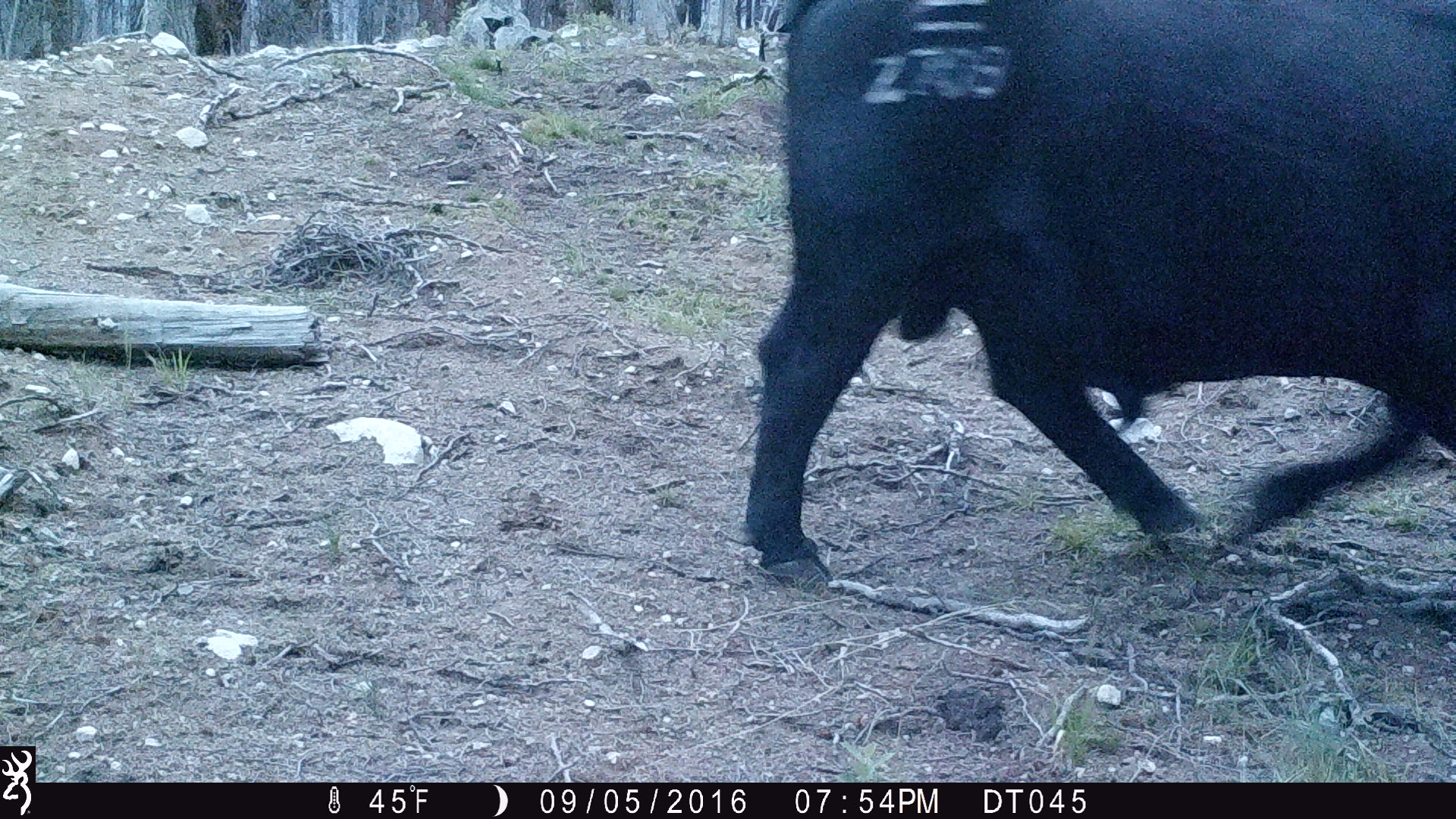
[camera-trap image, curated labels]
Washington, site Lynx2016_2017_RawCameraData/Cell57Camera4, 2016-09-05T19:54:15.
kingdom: Animalia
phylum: Chordata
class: Mammalia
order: Artiodactyla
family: Bovidae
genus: Bos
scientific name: Bos taurus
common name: domestic cattle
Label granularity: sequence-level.